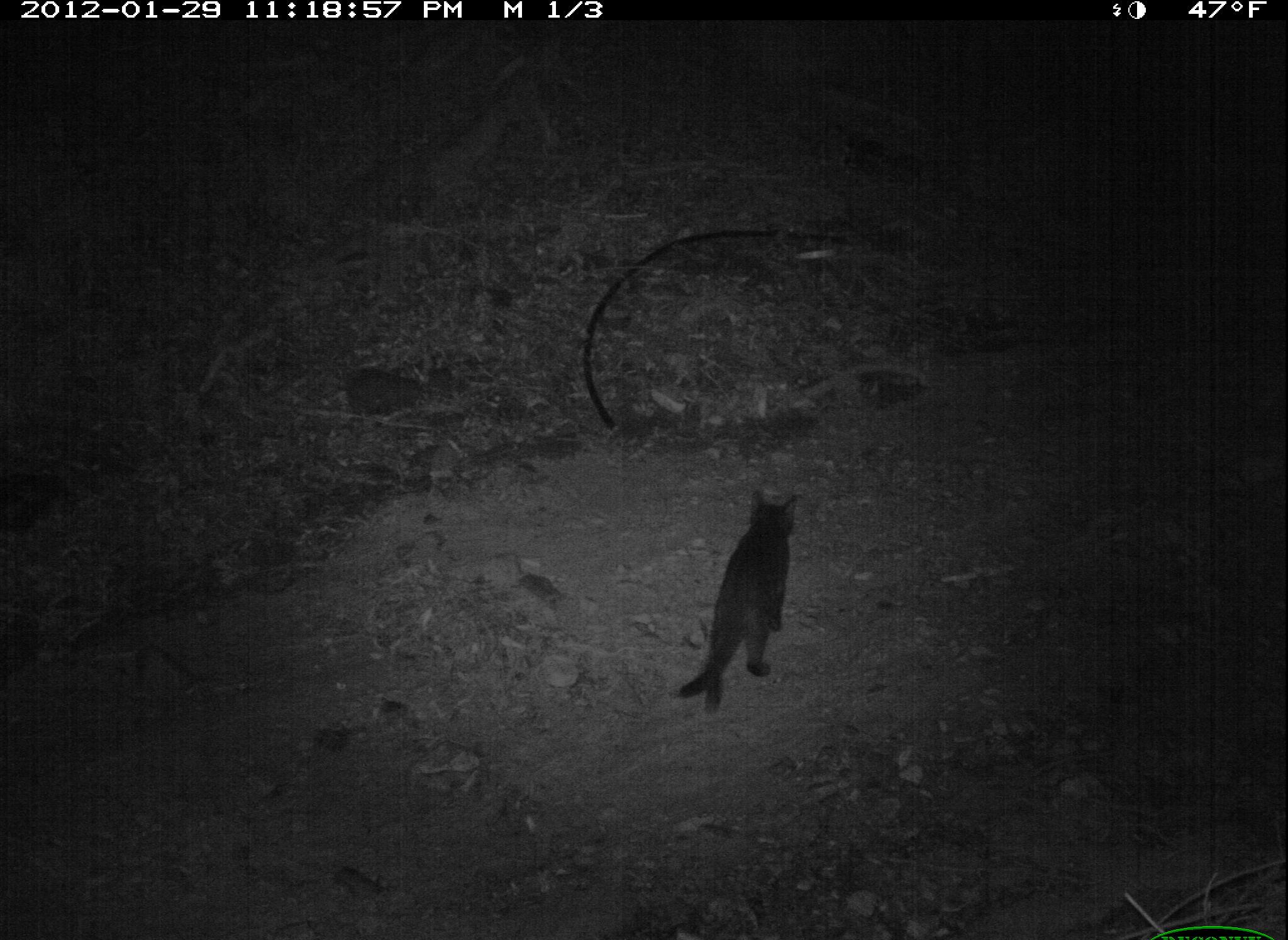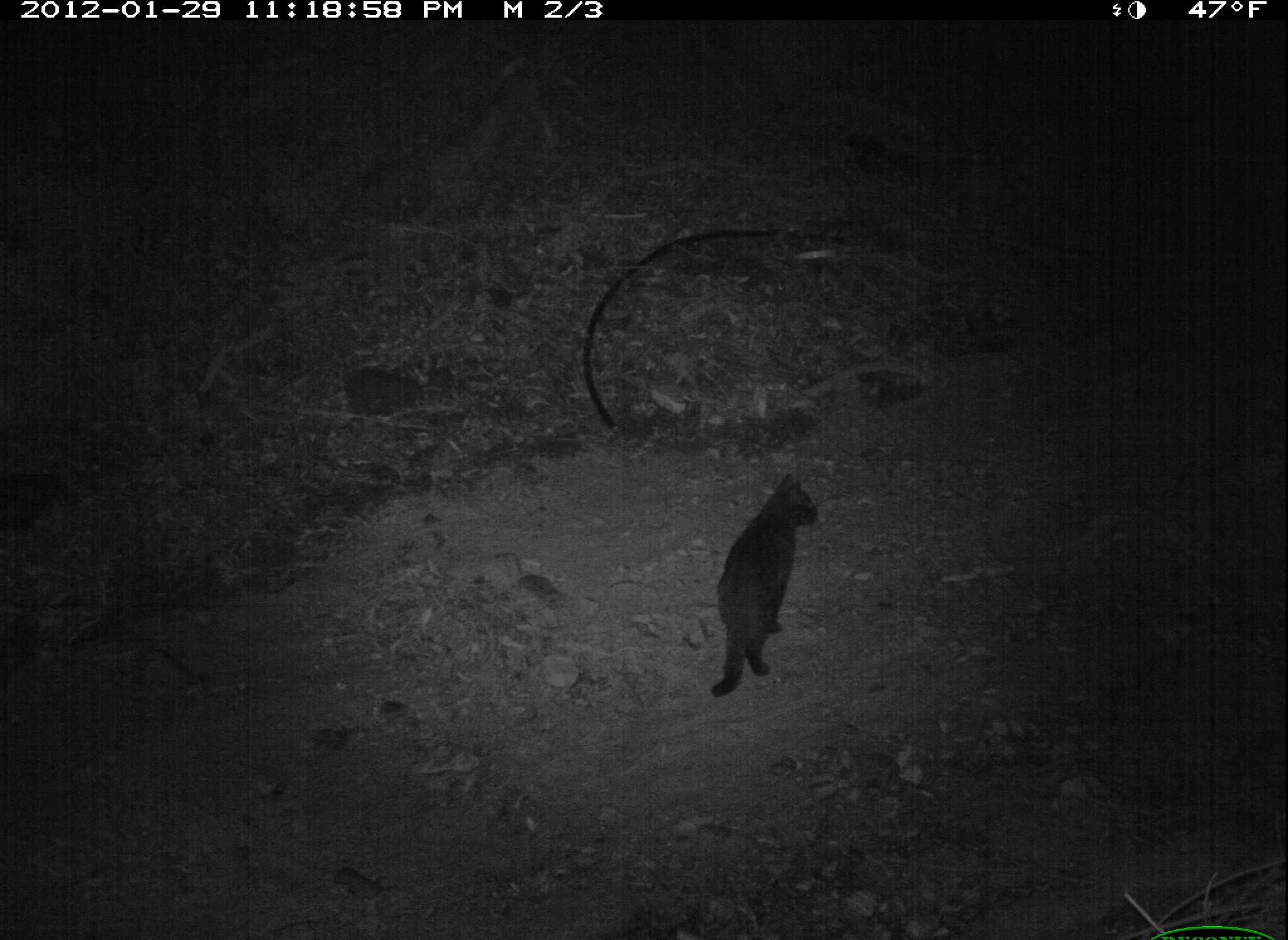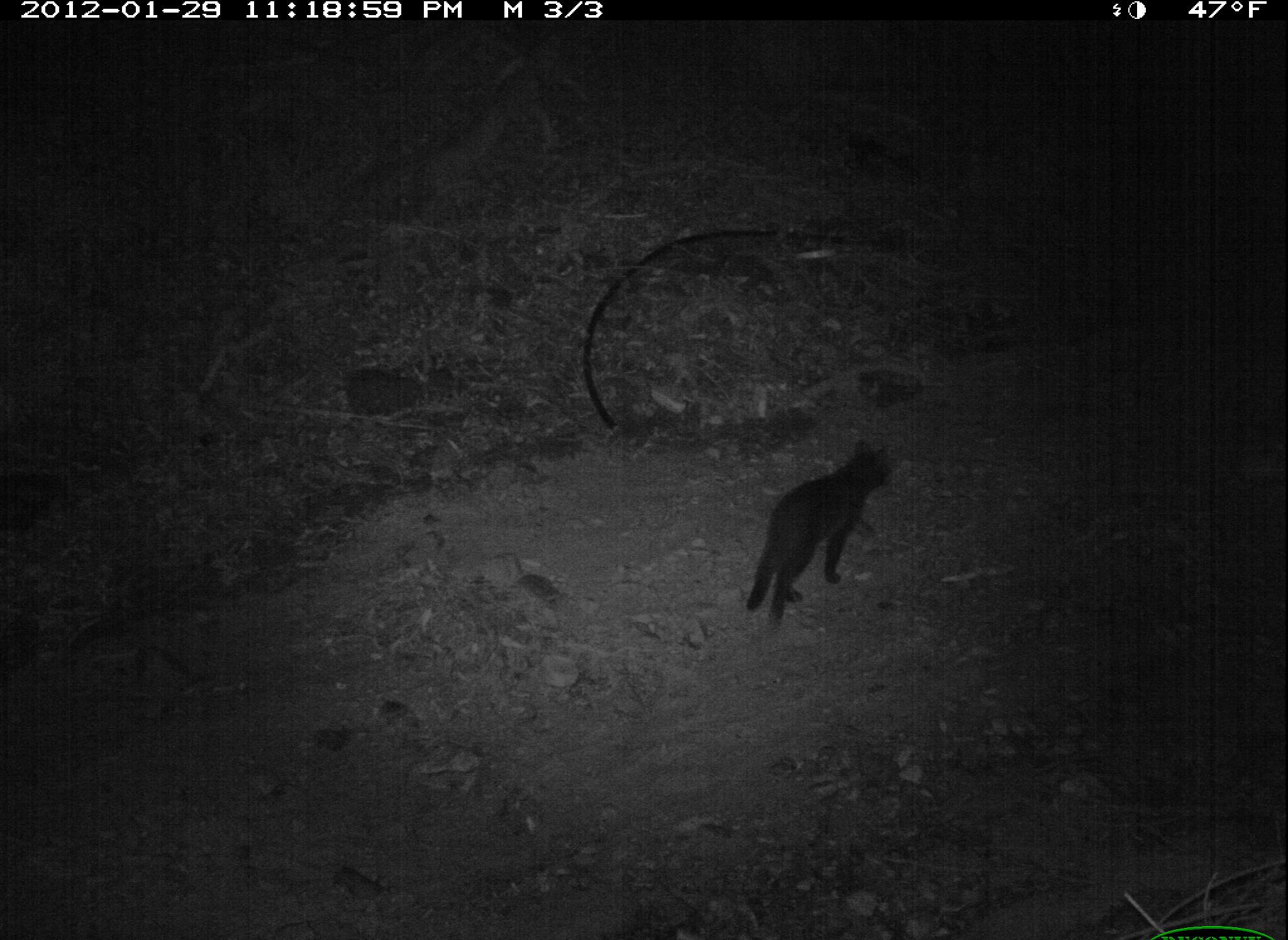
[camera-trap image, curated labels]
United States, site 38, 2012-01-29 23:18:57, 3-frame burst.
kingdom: Animalia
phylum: Chordata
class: Mammalia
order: Carnivora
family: Felidae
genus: Felis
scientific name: Felis catus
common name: cat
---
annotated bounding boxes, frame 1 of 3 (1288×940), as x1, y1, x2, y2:
cat: 660, 477, 816, 722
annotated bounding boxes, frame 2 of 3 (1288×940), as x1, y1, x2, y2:
cat: 691, 454, 828, 704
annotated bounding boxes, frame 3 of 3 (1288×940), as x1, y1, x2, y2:
cat: 721, 428, 902, 628